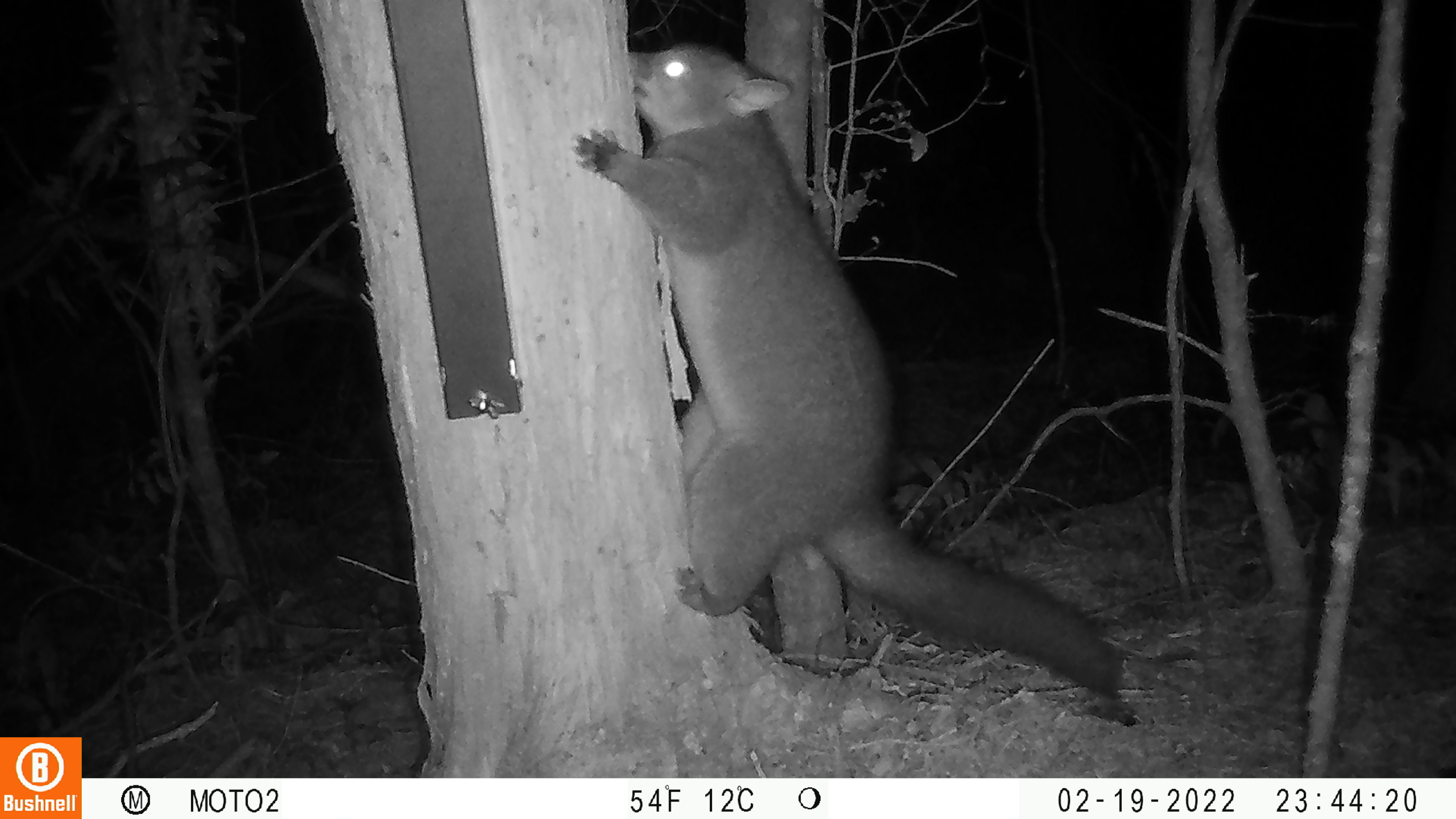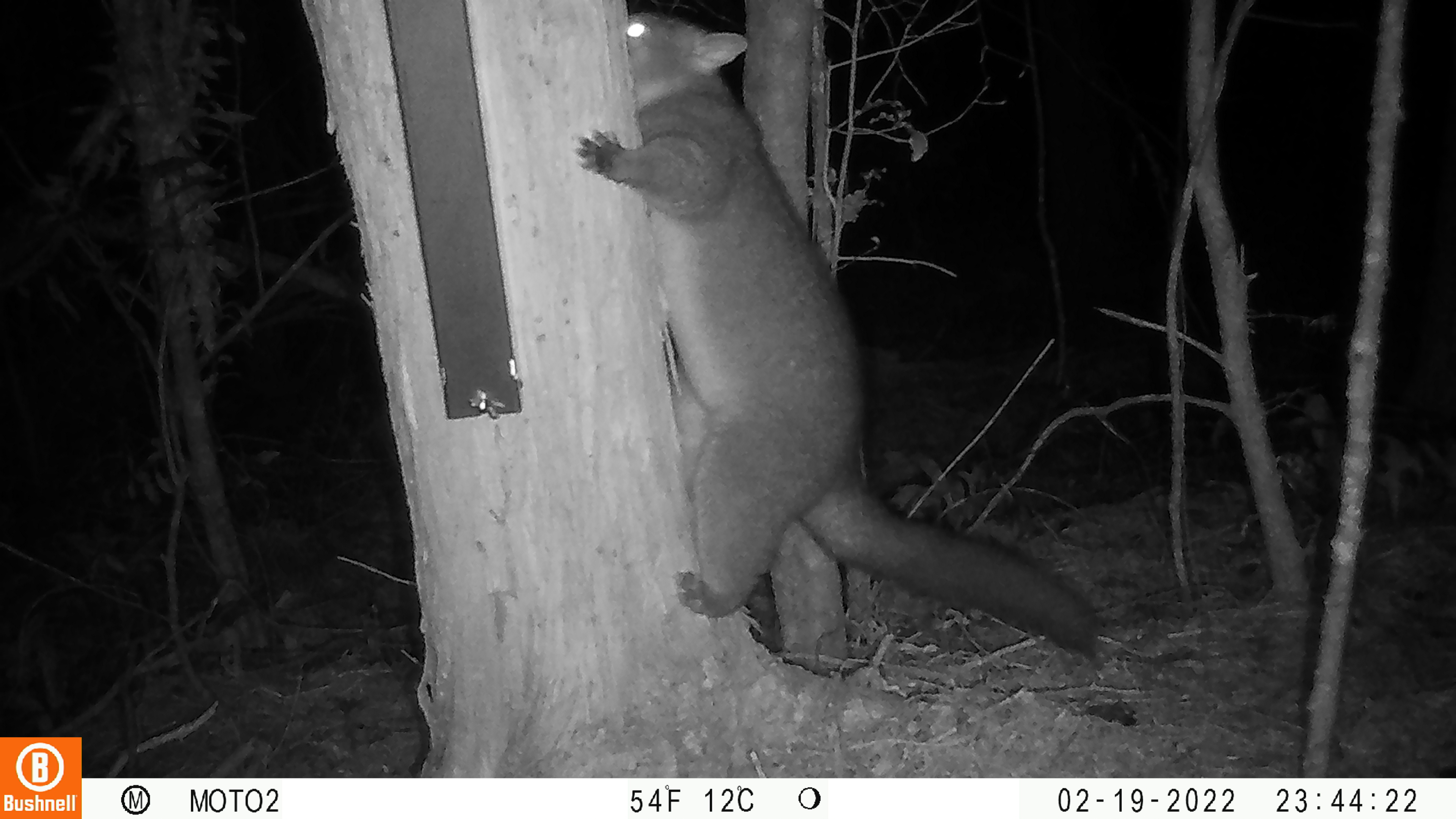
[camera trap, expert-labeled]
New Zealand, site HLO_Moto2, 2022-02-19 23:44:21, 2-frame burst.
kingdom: Animalia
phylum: Chordata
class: Mammalia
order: Diprotodontia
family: Phalangeridae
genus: Trichosurus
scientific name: Trichosurus vulpecula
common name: common brushtail possum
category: possum